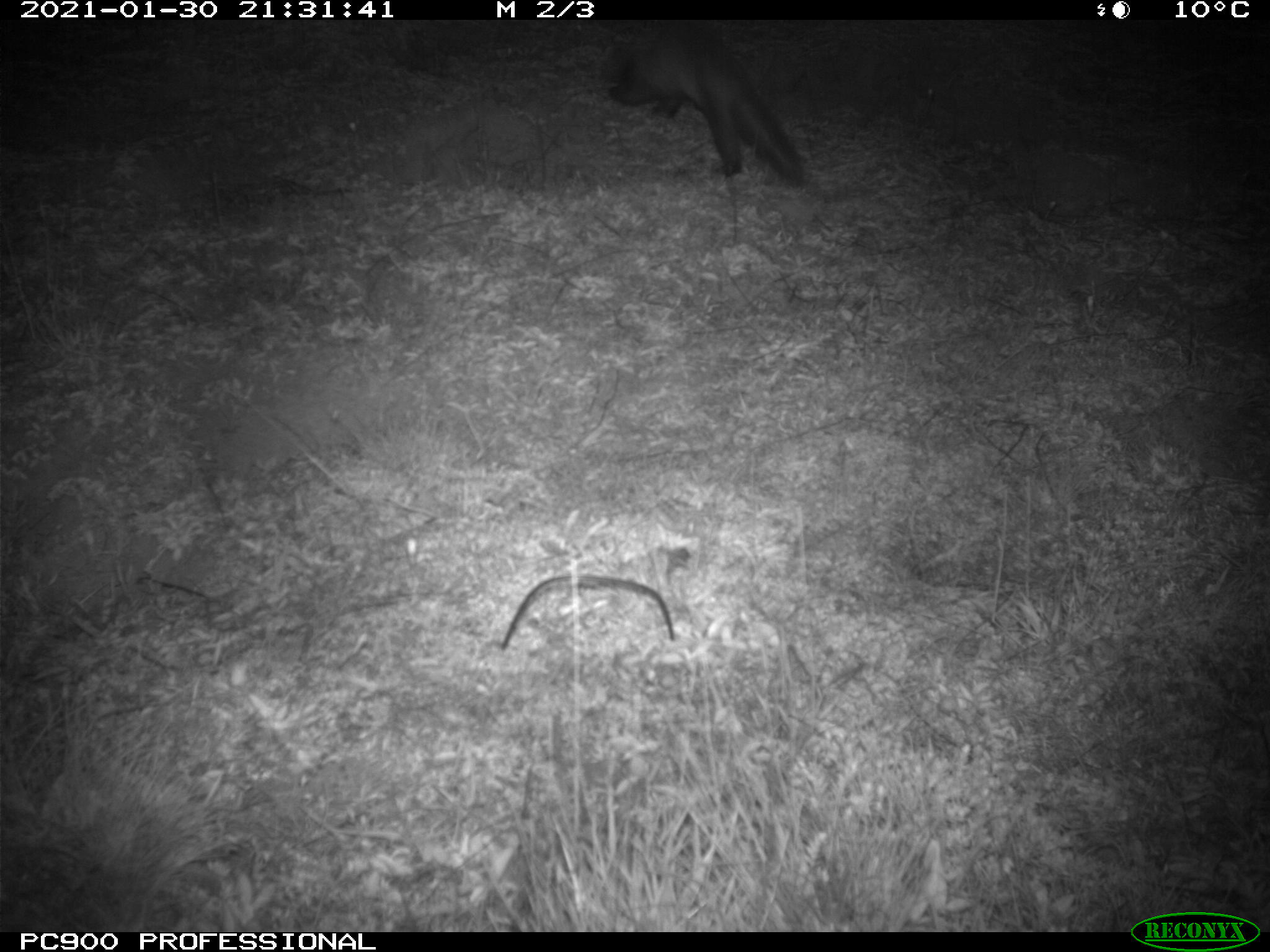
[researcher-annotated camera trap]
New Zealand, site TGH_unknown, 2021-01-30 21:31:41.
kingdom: Animalia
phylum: Chordata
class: Mammalia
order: Carnivora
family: Mustelidae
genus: Mustela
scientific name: Mustela furo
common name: ferret